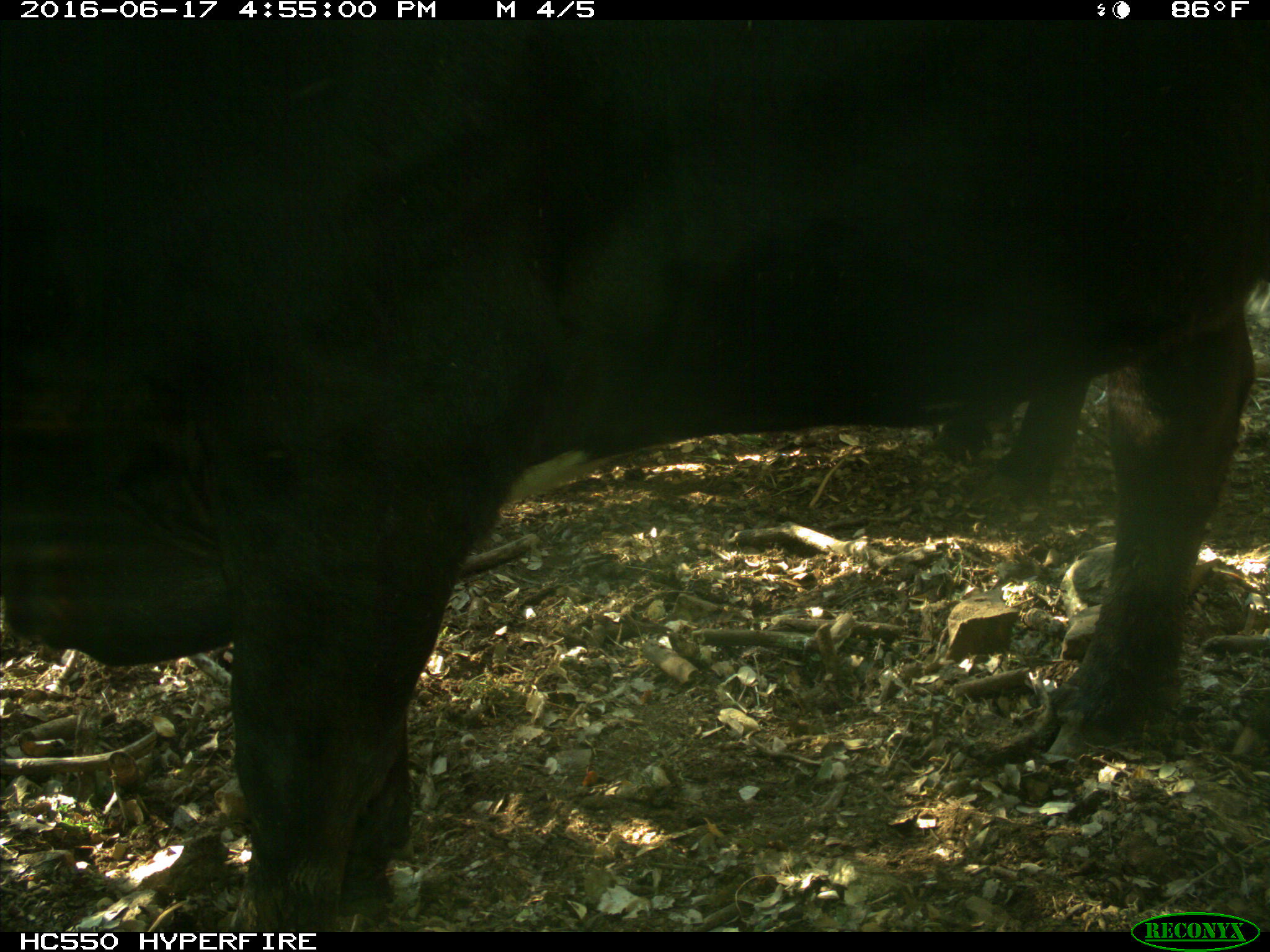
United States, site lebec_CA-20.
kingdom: Animalia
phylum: Chordata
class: Mammalia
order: Artiodactyla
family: Bovidae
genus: Bos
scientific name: Bos taurus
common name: domestic cow